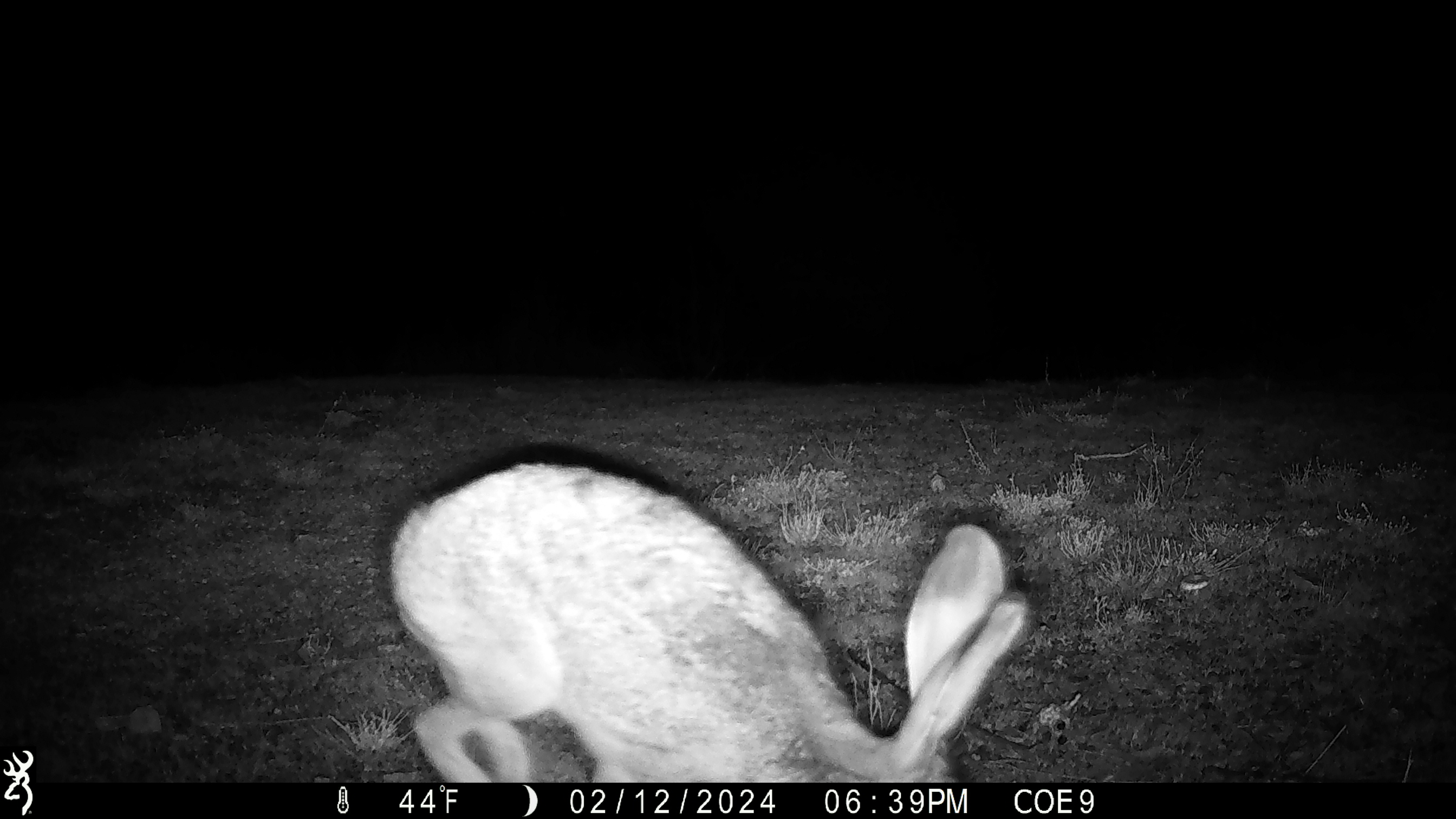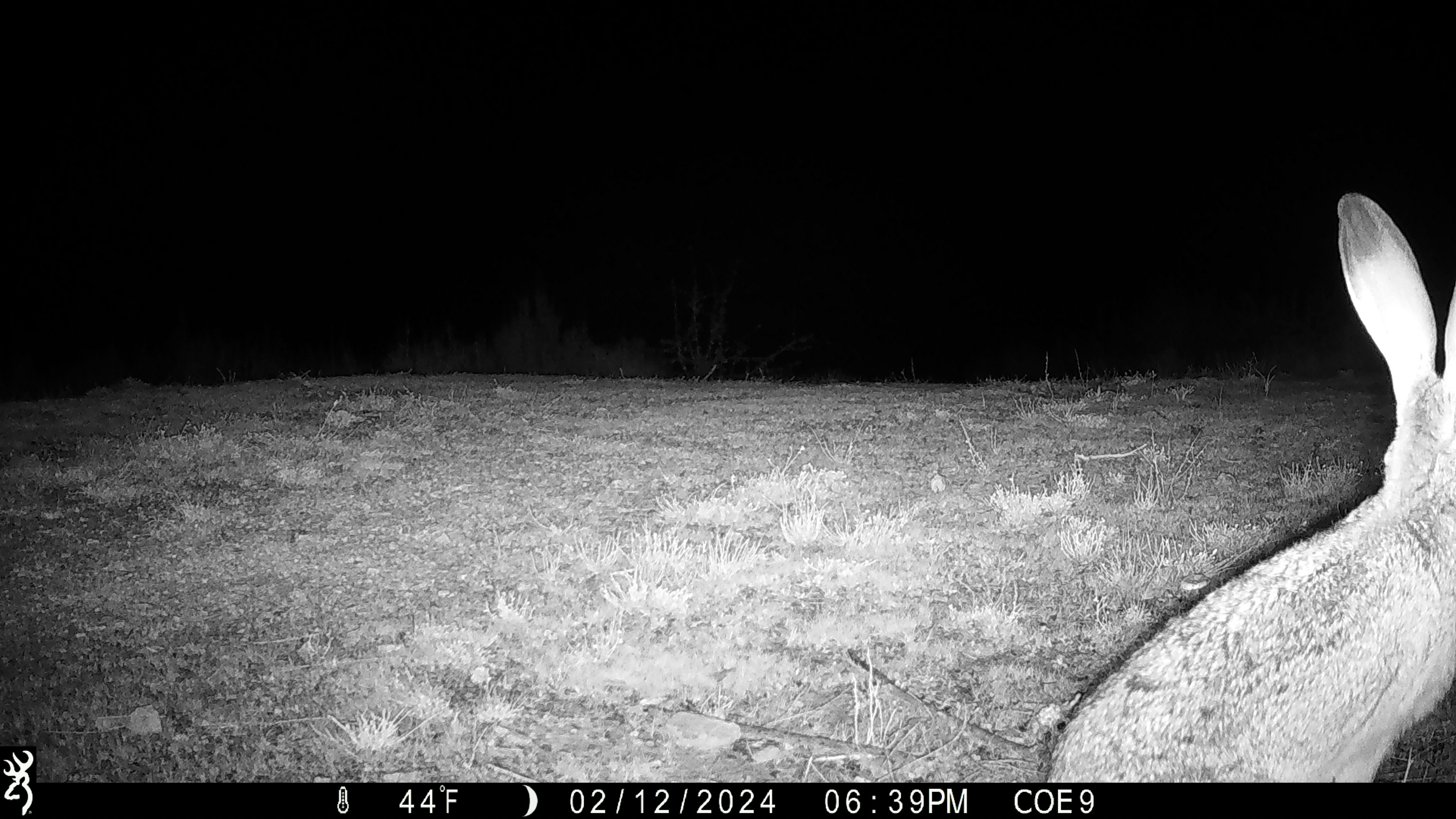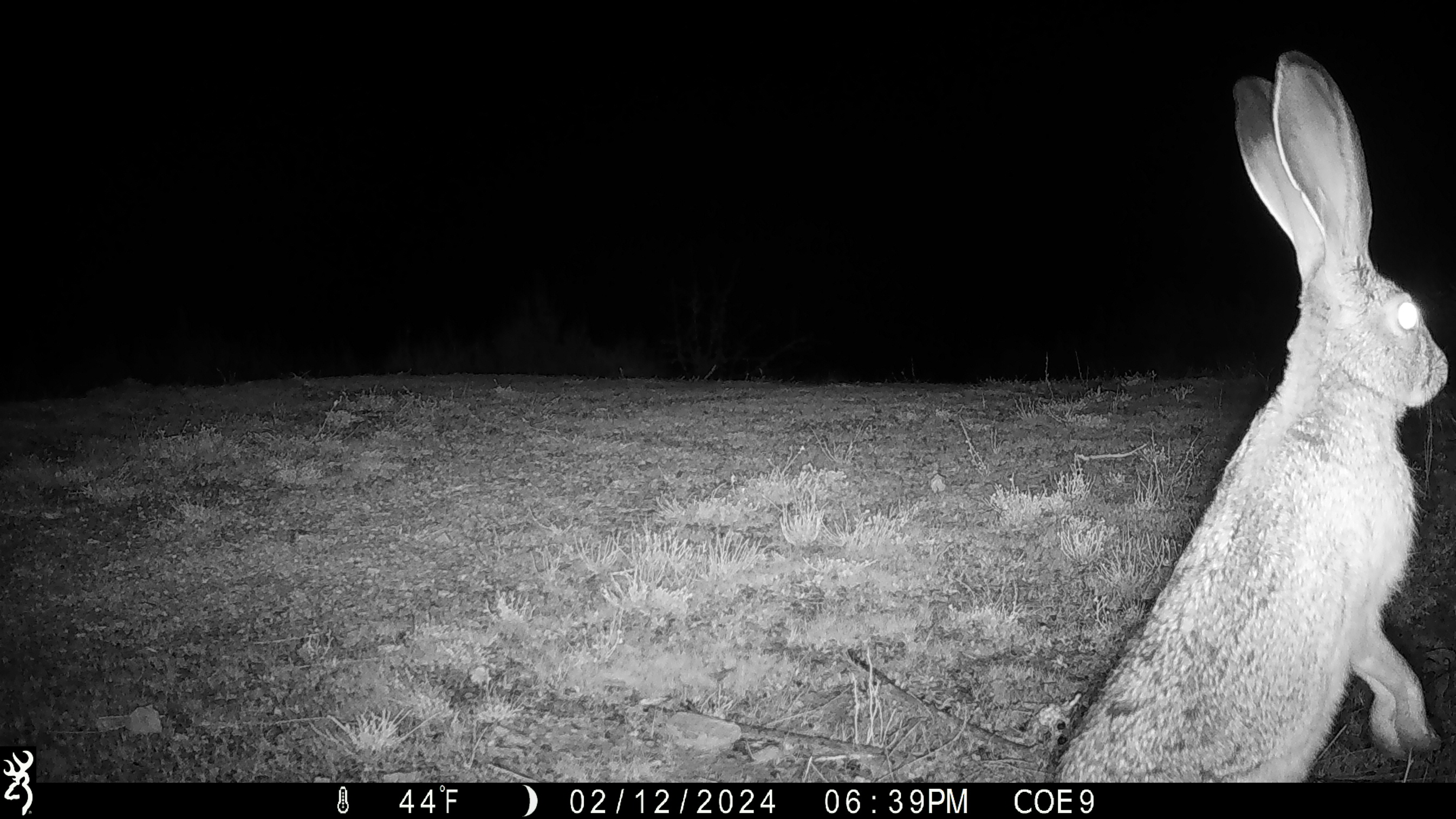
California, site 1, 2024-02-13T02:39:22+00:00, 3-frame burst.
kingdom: Animalia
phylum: Chordata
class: Mammalia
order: Lagomorpha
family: Leporidae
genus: Lepus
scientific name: Lepus californicus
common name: black-tailed jackrabbit